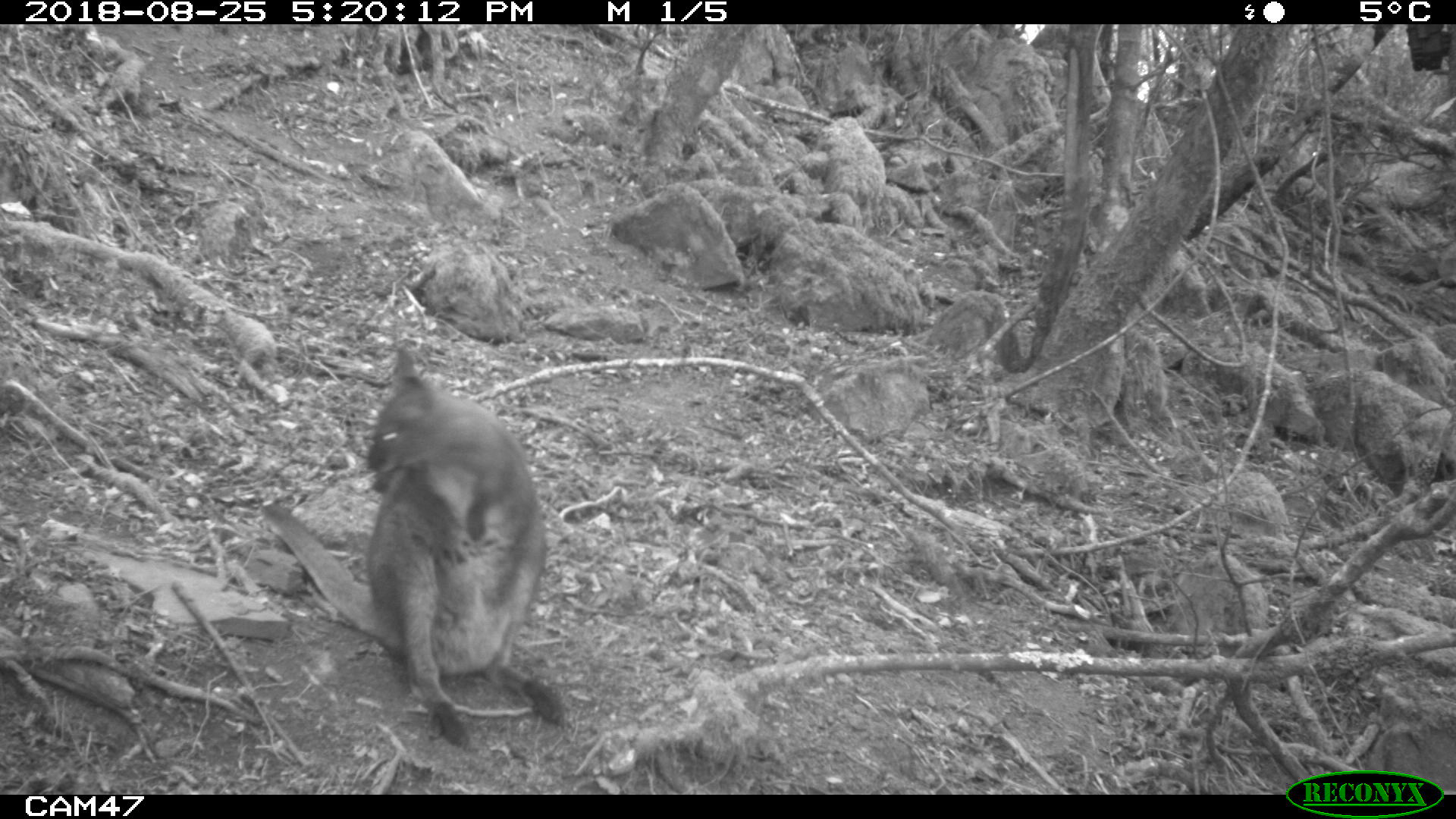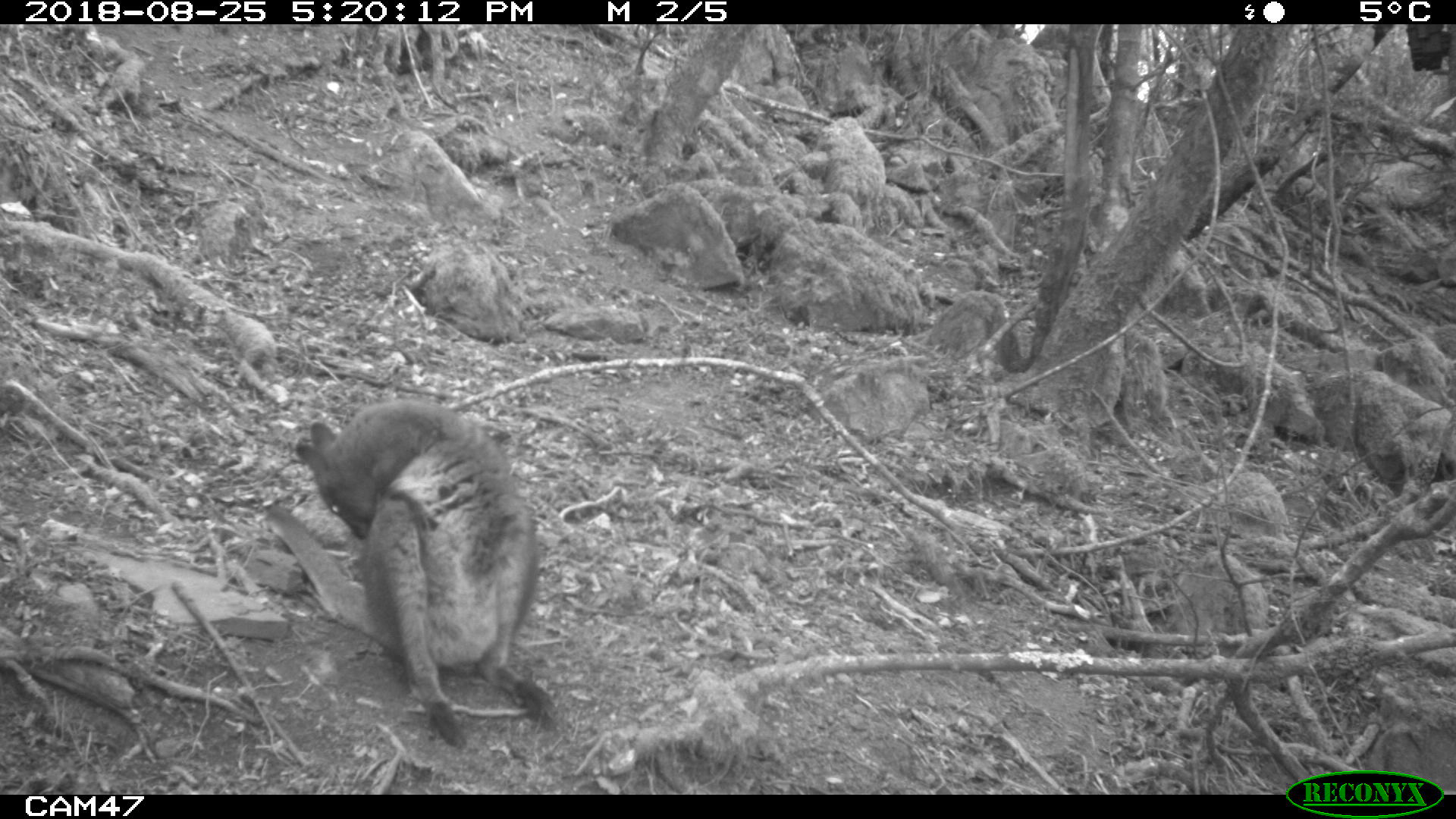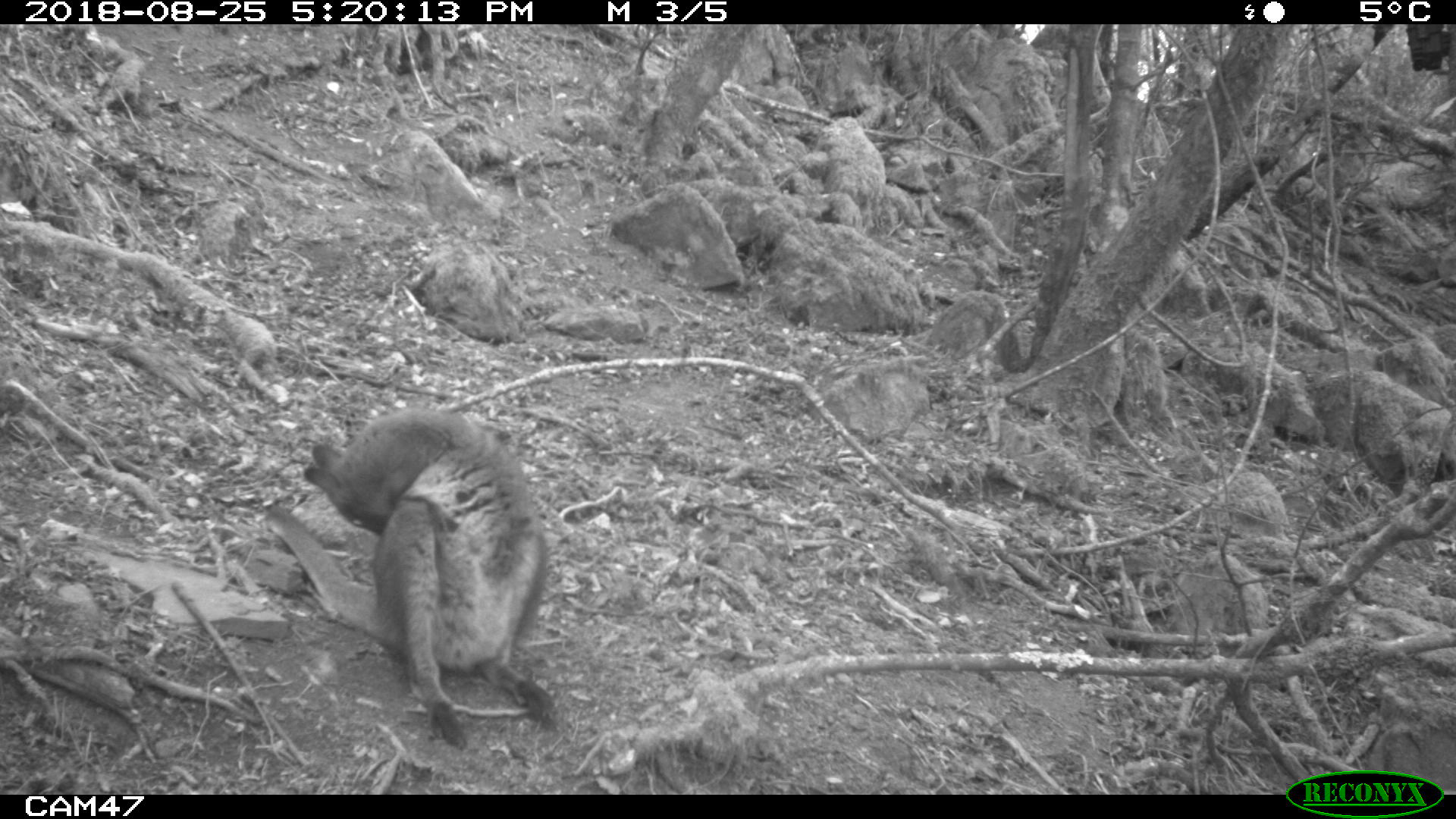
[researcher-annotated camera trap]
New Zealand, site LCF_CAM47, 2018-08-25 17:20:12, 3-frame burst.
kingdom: Animalia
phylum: Chordata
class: Mammalia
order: Diprotodontia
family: Macropodidae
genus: Notamacropus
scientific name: Notamacropus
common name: wallaby